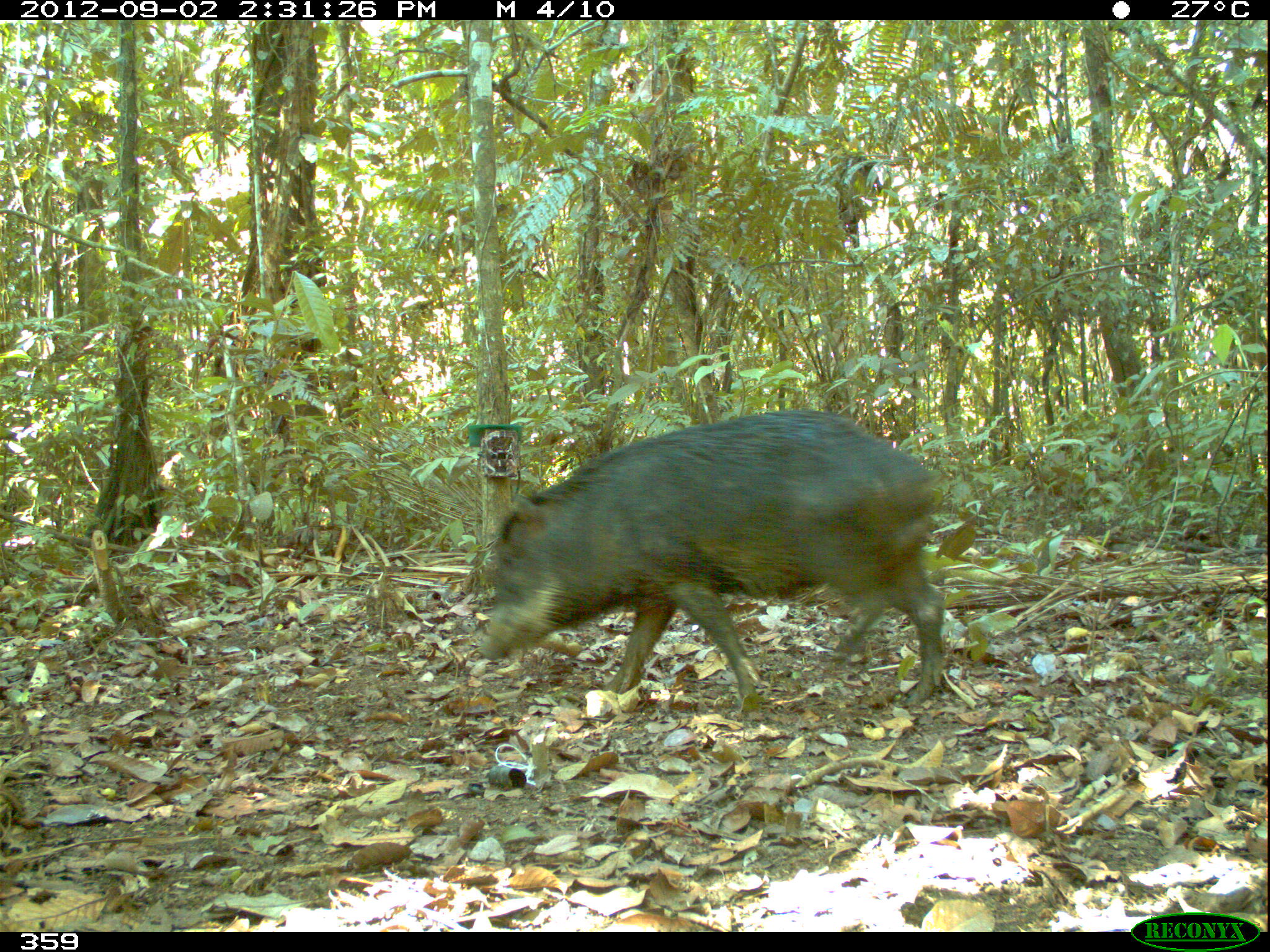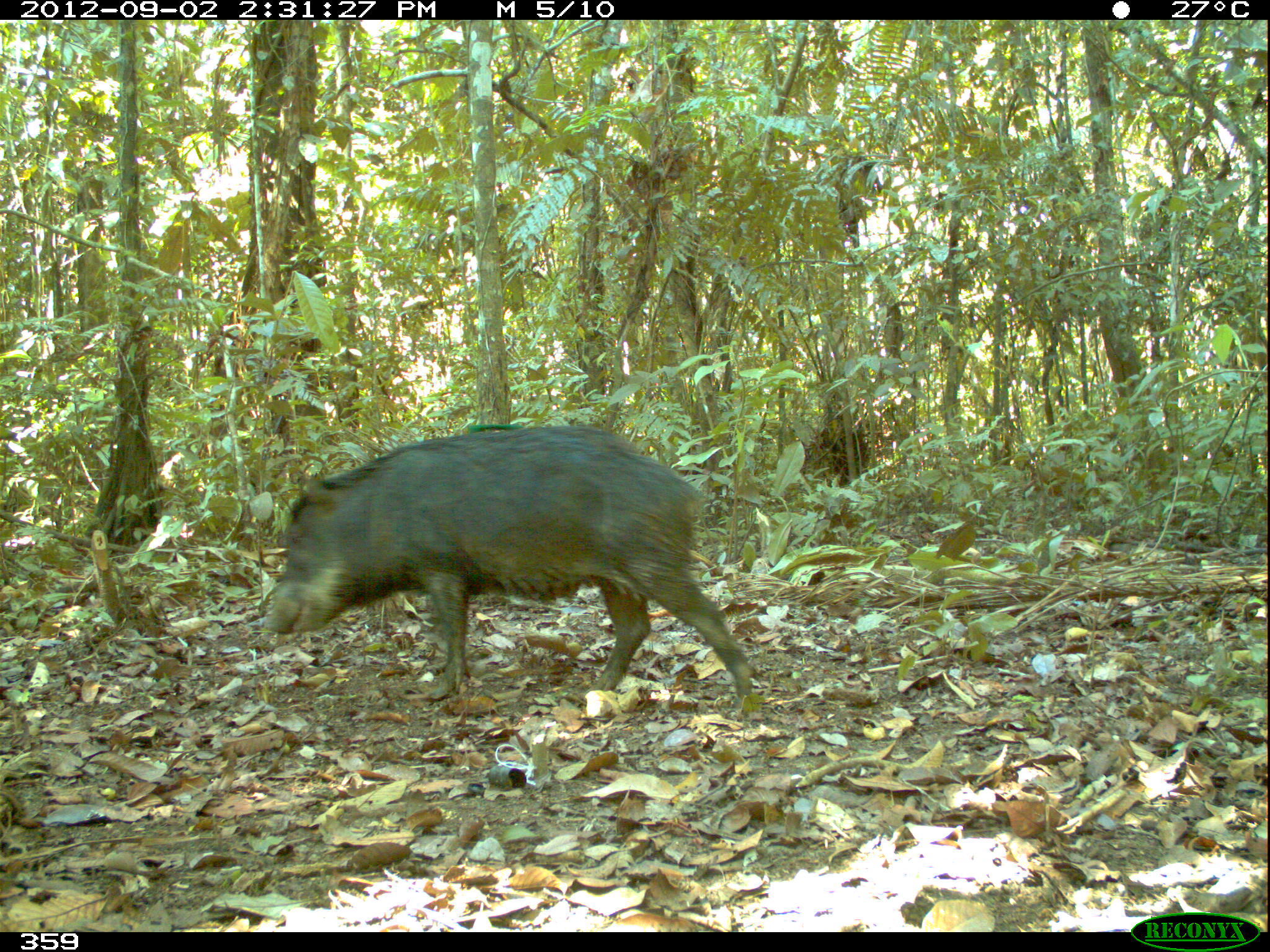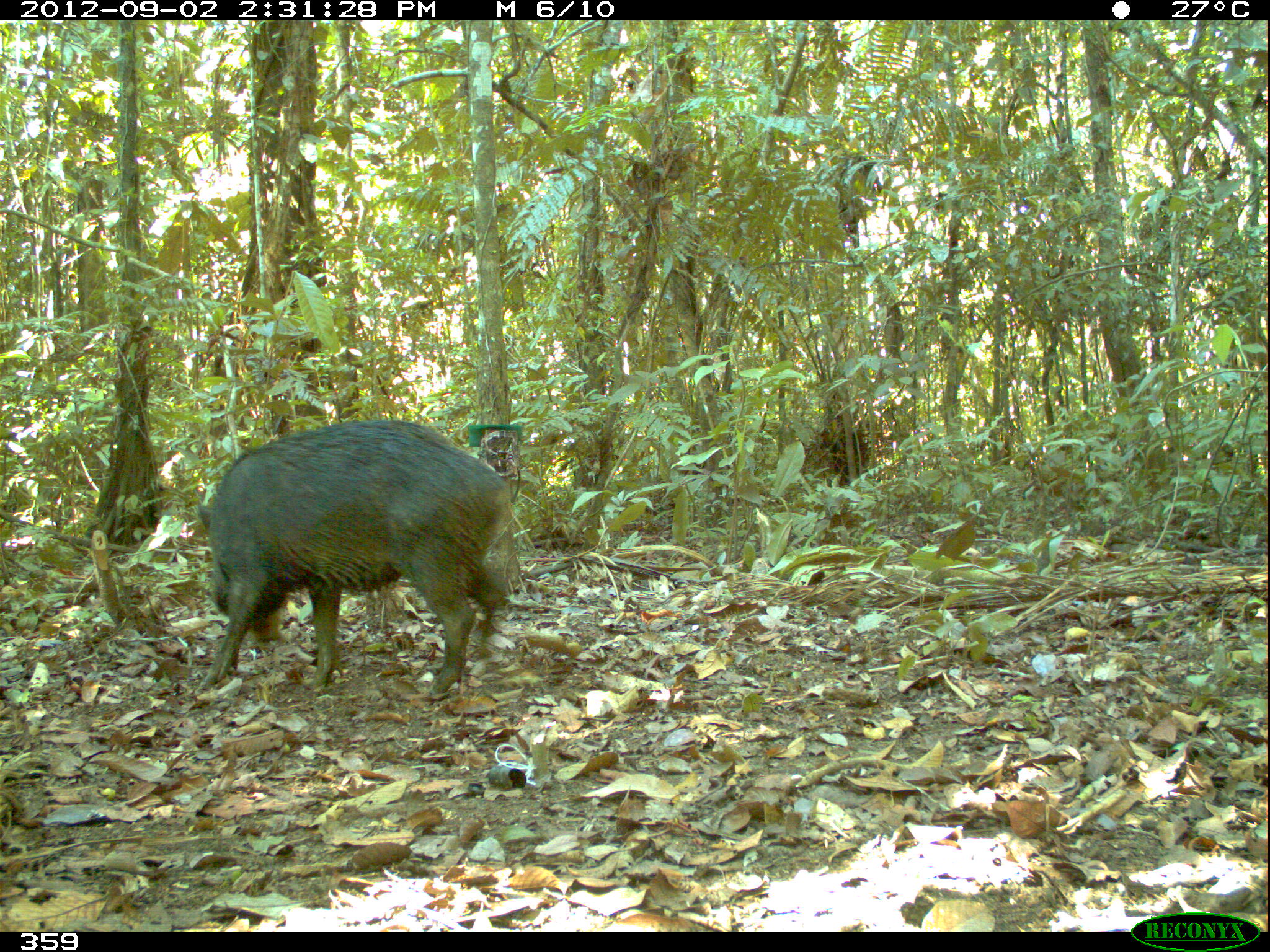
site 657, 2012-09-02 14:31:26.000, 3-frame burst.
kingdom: Animalia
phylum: Chordata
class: Mammalia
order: Artiodactyla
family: Tayassuidae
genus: Tayassu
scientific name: Tayassu pecari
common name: white-lipped peccary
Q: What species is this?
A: Tayassu pecari (white-lipped peccary).